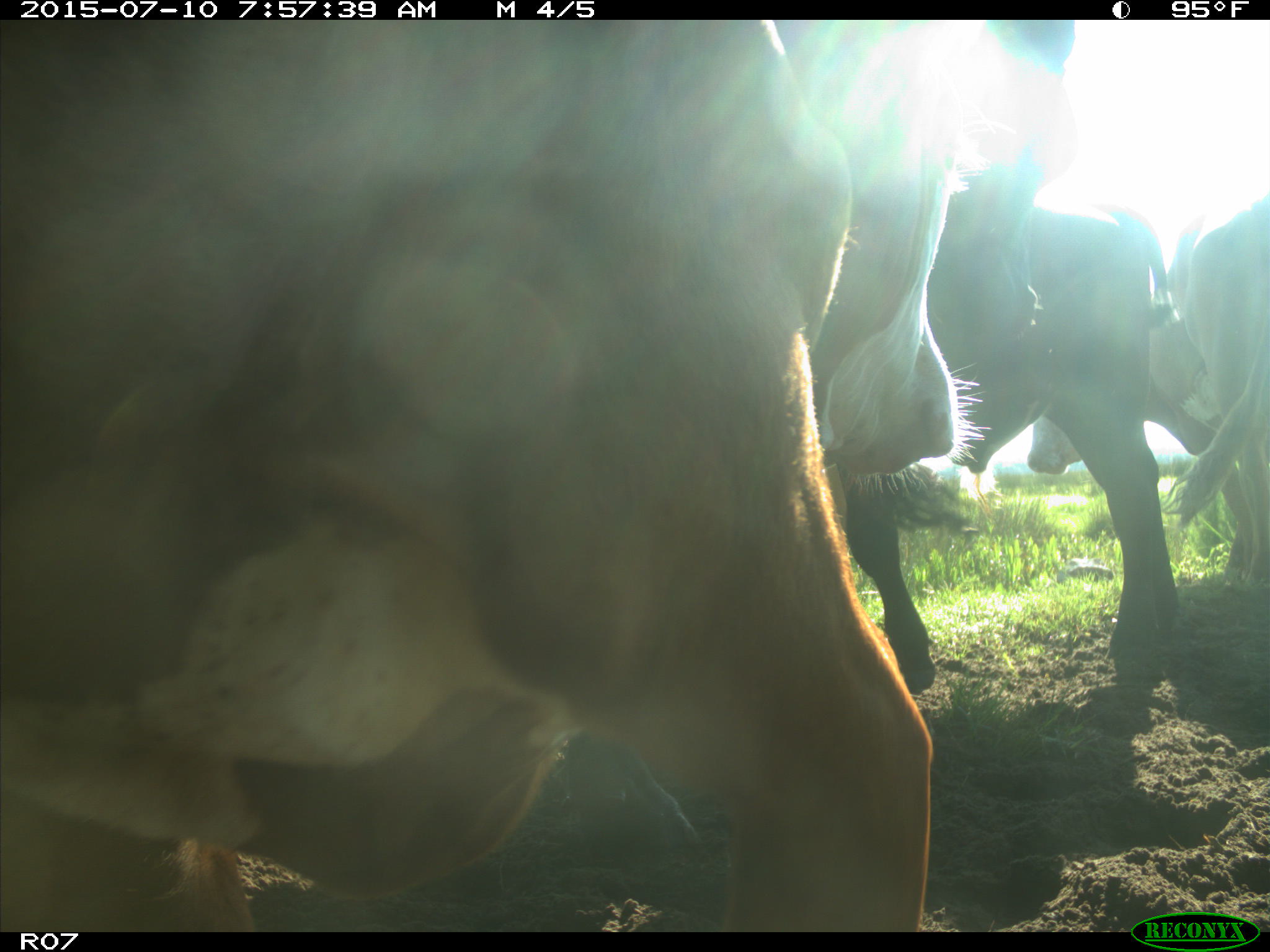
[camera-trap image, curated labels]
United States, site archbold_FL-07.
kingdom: Animalia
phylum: Chordata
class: Mammalia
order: Artiodactyla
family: Bovidae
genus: Bos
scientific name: Bos taurus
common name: domestic cow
Bos taurus (domestic cow).